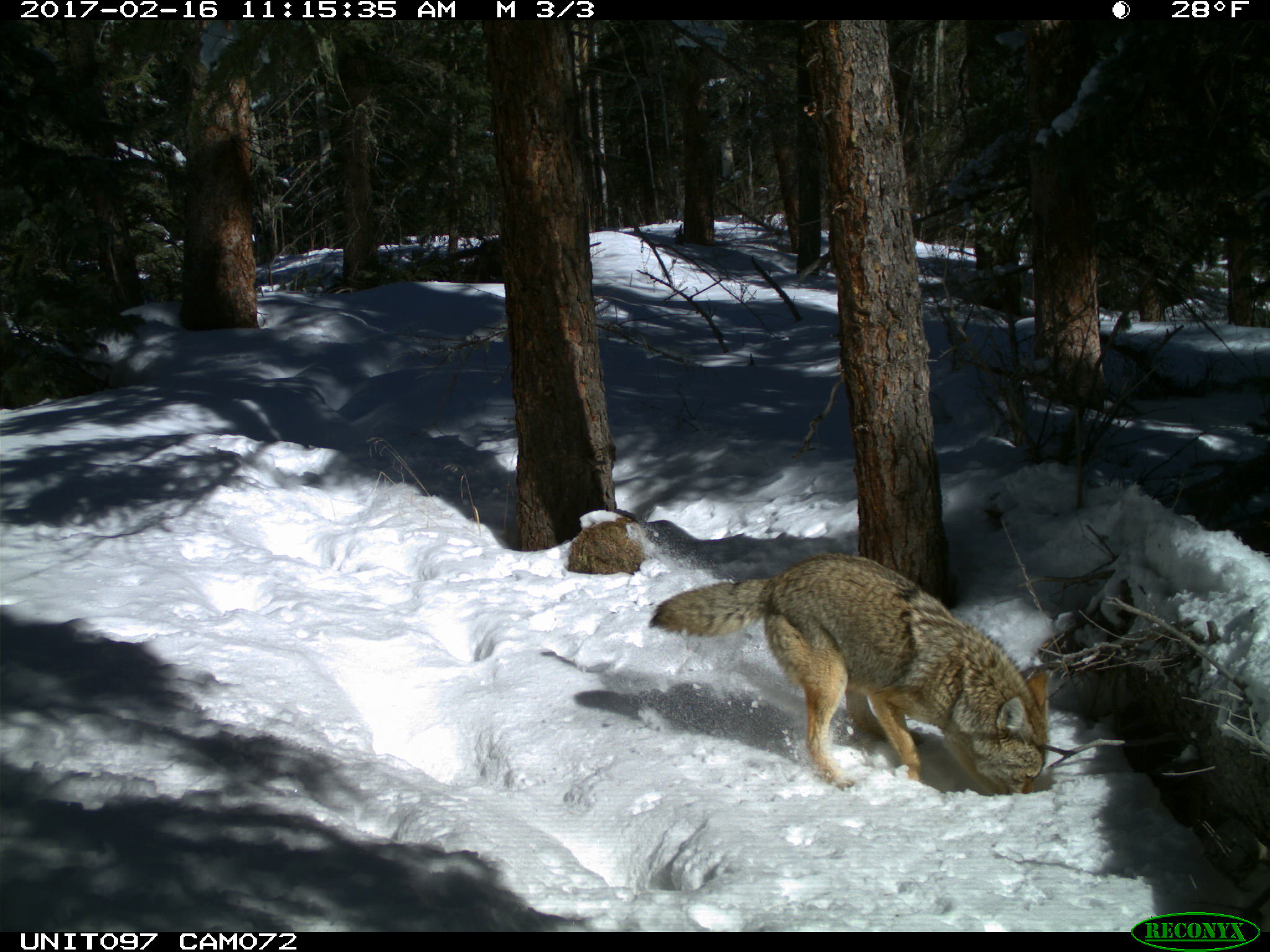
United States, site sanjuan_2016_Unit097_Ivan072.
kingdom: Animalia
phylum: Chordata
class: Mammalia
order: Carnivora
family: Canidae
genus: Canis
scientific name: Canis latrans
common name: coyote